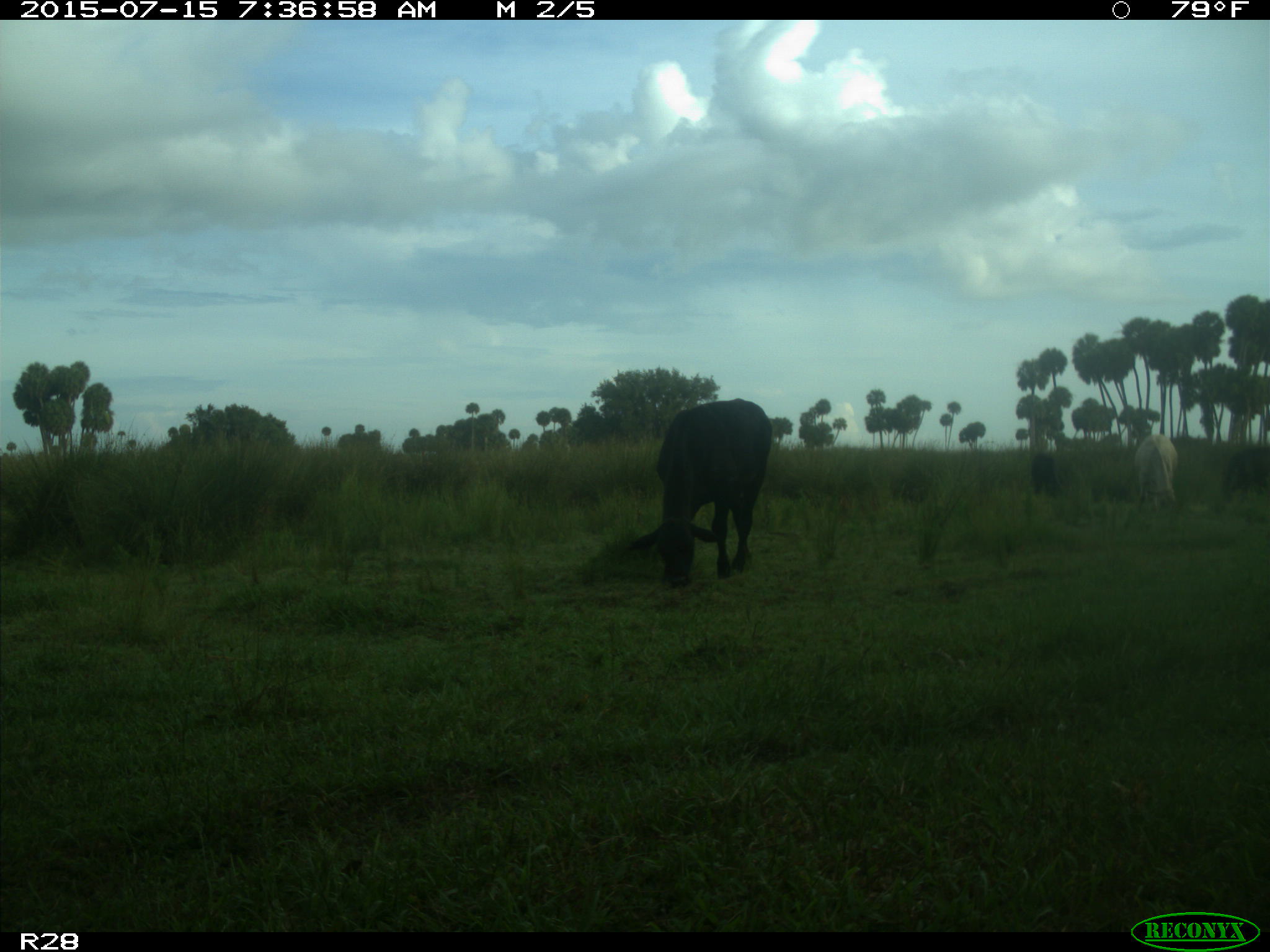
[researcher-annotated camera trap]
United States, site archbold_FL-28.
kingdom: Animalia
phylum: Chordata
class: Mammalia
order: Artiodactyla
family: Bovidae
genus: Bos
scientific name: Bos taurus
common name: domestic cow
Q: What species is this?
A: Bos taurus (domestic cow).